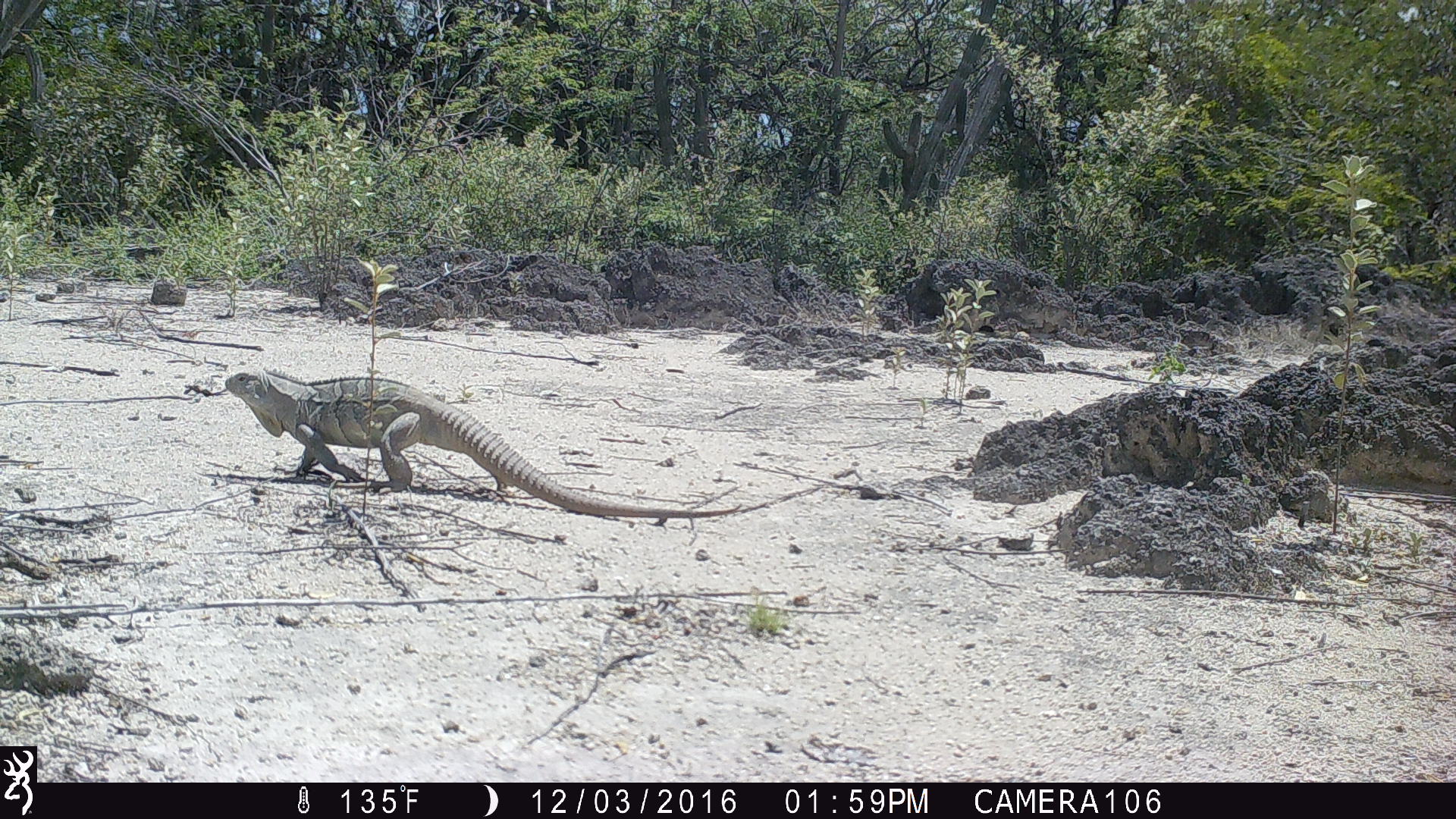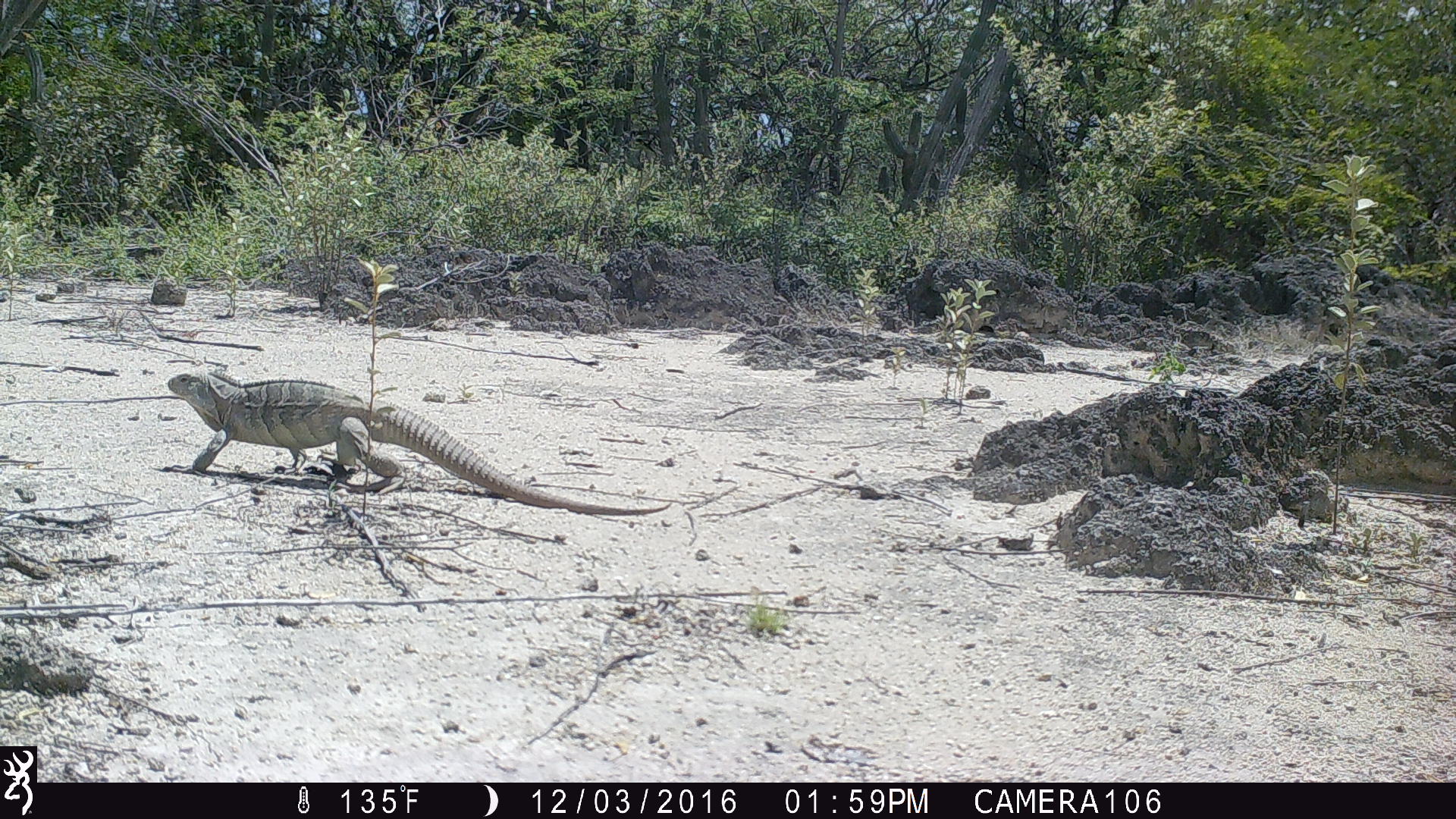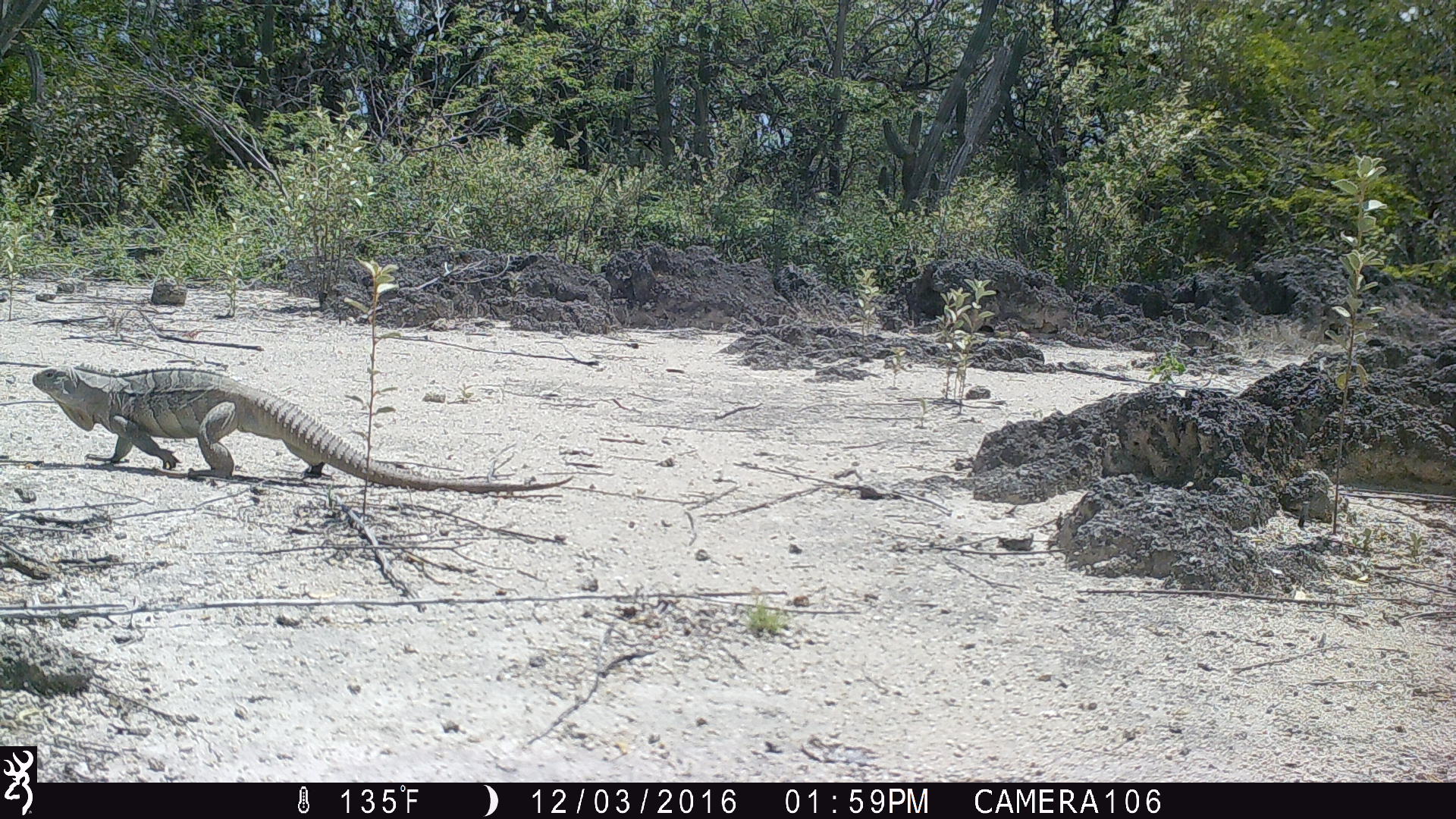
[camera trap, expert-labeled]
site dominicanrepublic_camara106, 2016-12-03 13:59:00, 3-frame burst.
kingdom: Animalia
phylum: Chordata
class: Reptilia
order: Squamata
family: Iguanidae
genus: Iguana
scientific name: Iguana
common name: typical iguanas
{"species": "Iguana (typical iguanas)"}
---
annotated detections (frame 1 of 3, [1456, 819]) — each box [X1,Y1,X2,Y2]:
iguana: [211,364,752,512]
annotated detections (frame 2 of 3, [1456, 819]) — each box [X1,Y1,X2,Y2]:
iguana: [156,365,663,511]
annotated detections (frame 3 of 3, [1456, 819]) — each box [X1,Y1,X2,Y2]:
iguana: [33,352,599,516]